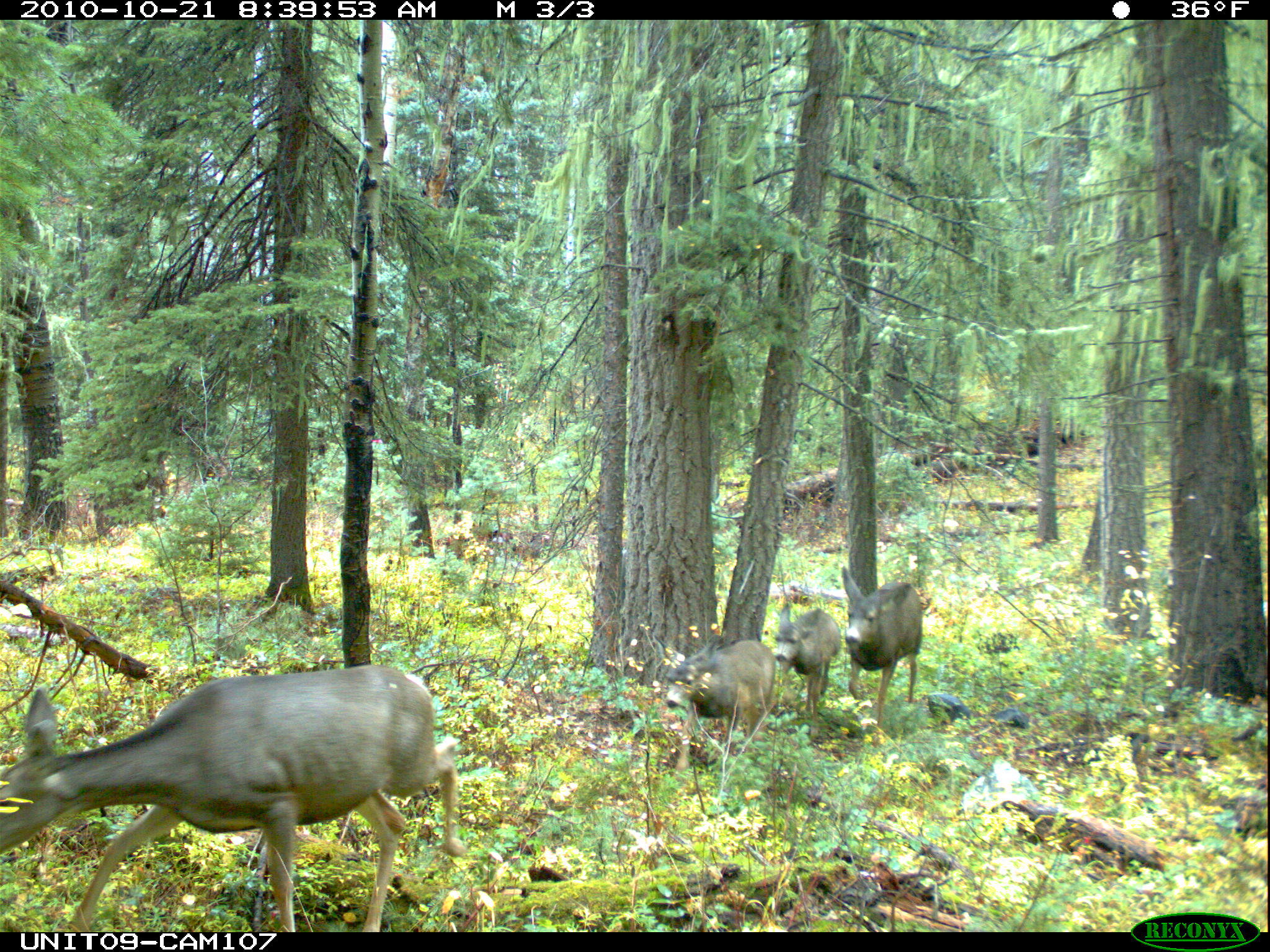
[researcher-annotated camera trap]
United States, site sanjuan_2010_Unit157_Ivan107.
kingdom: Animalia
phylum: Chordata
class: Mammalia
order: Artiodactyla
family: Cervidae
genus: Odocoileus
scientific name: Odocoileus hemionus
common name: mule deer